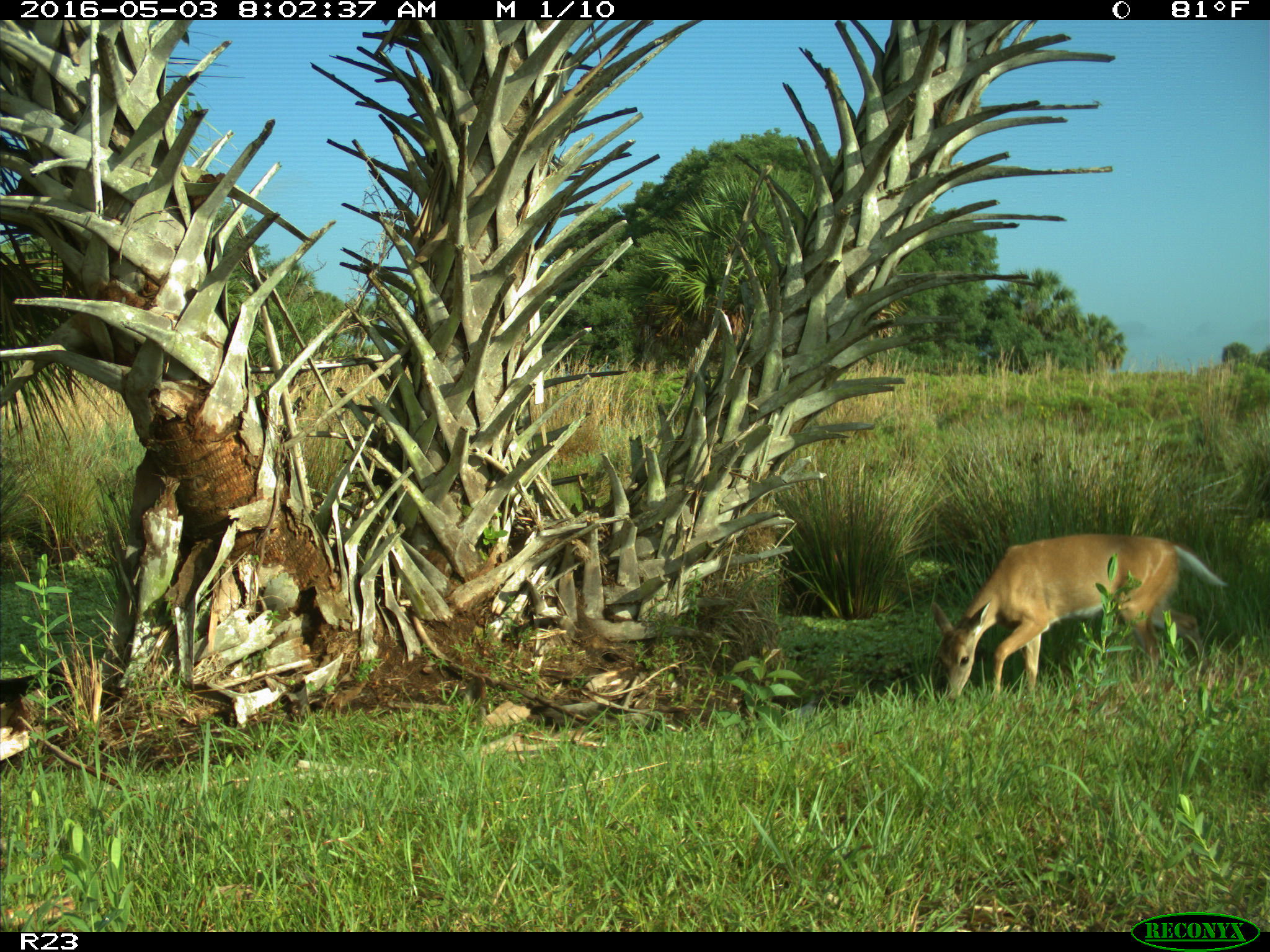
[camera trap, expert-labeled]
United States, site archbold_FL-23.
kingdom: Animalia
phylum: Chordata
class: Mammalia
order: Artiodactyla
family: Cervidae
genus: Odocoileus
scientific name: Odocoileus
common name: deer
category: unidentified deer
Unidentified deer (deer) (Odocoileus).